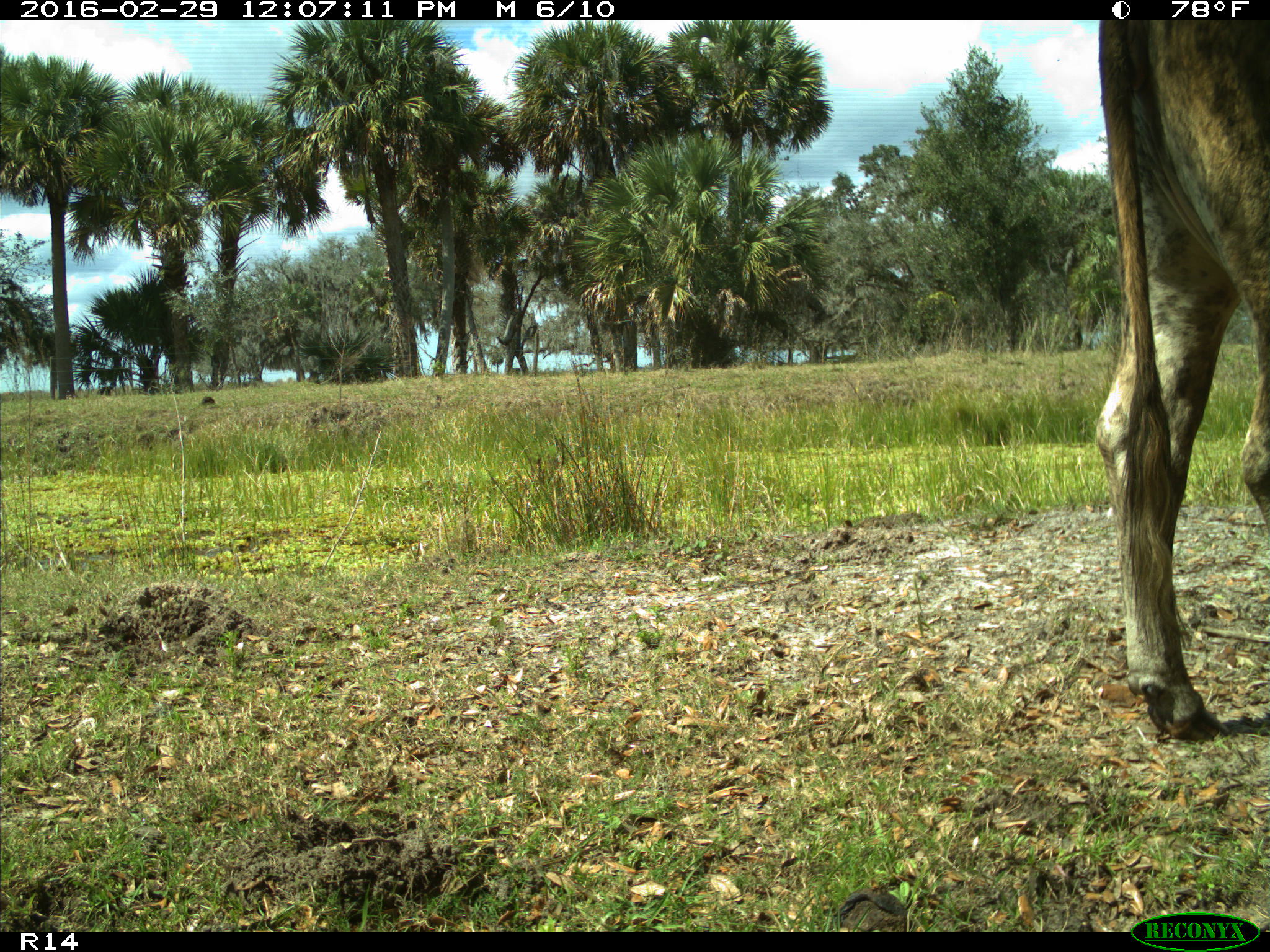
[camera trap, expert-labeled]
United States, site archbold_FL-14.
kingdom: Animalia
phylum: Chordata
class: Mammalia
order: Artiodactyla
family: Bovidae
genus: Bos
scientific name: Bos taurus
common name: domestic cow